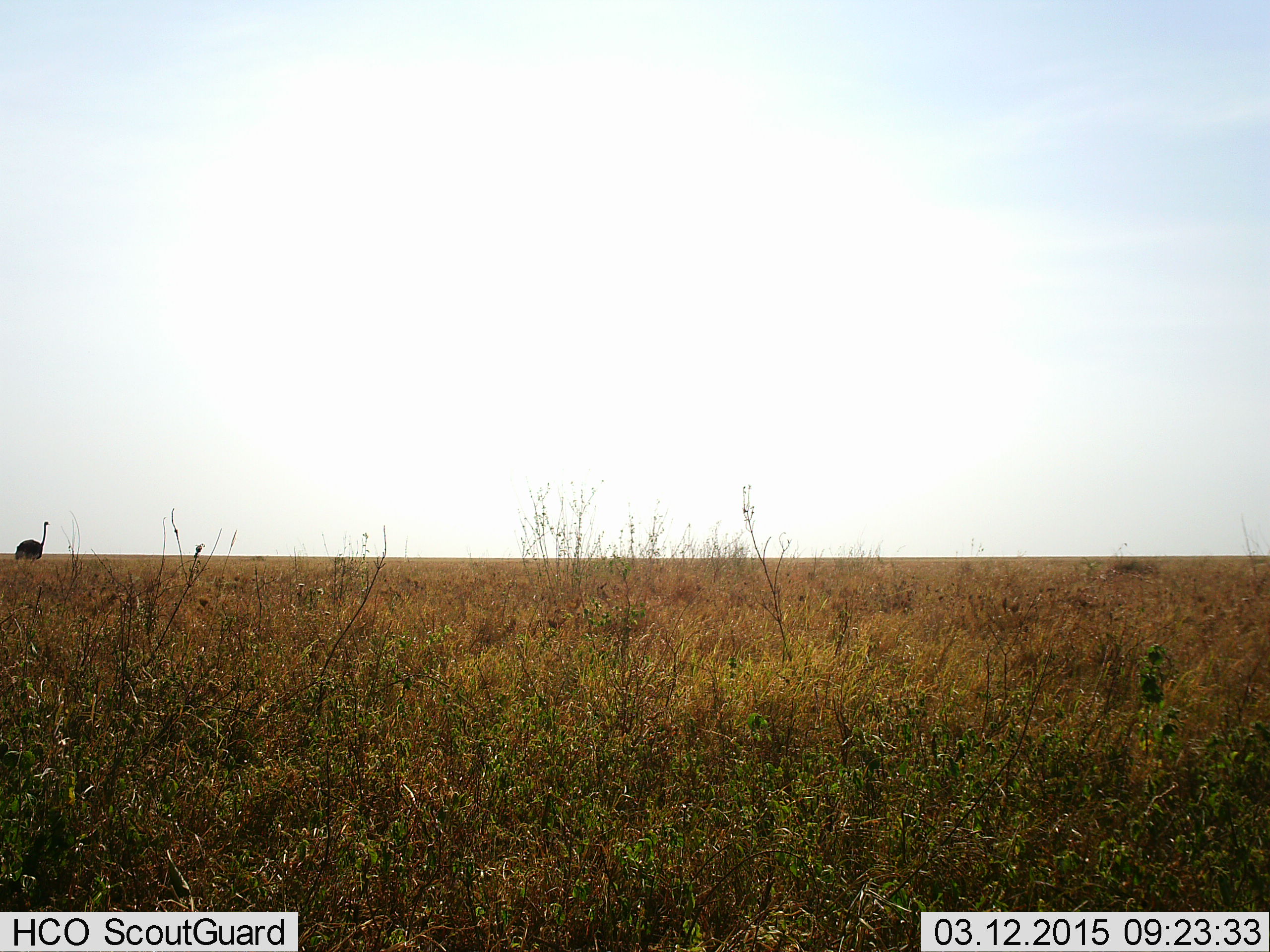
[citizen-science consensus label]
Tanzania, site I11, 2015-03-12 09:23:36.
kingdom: Animalia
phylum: Chordata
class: Aves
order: Struthioniformes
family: Struthionidae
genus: Struthio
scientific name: Struthio camelus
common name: ostrich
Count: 1.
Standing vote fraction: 80%.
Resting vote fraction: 0%.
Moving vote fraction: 20%.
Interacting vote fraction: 0%.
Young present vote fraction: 0%.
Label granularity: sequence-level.